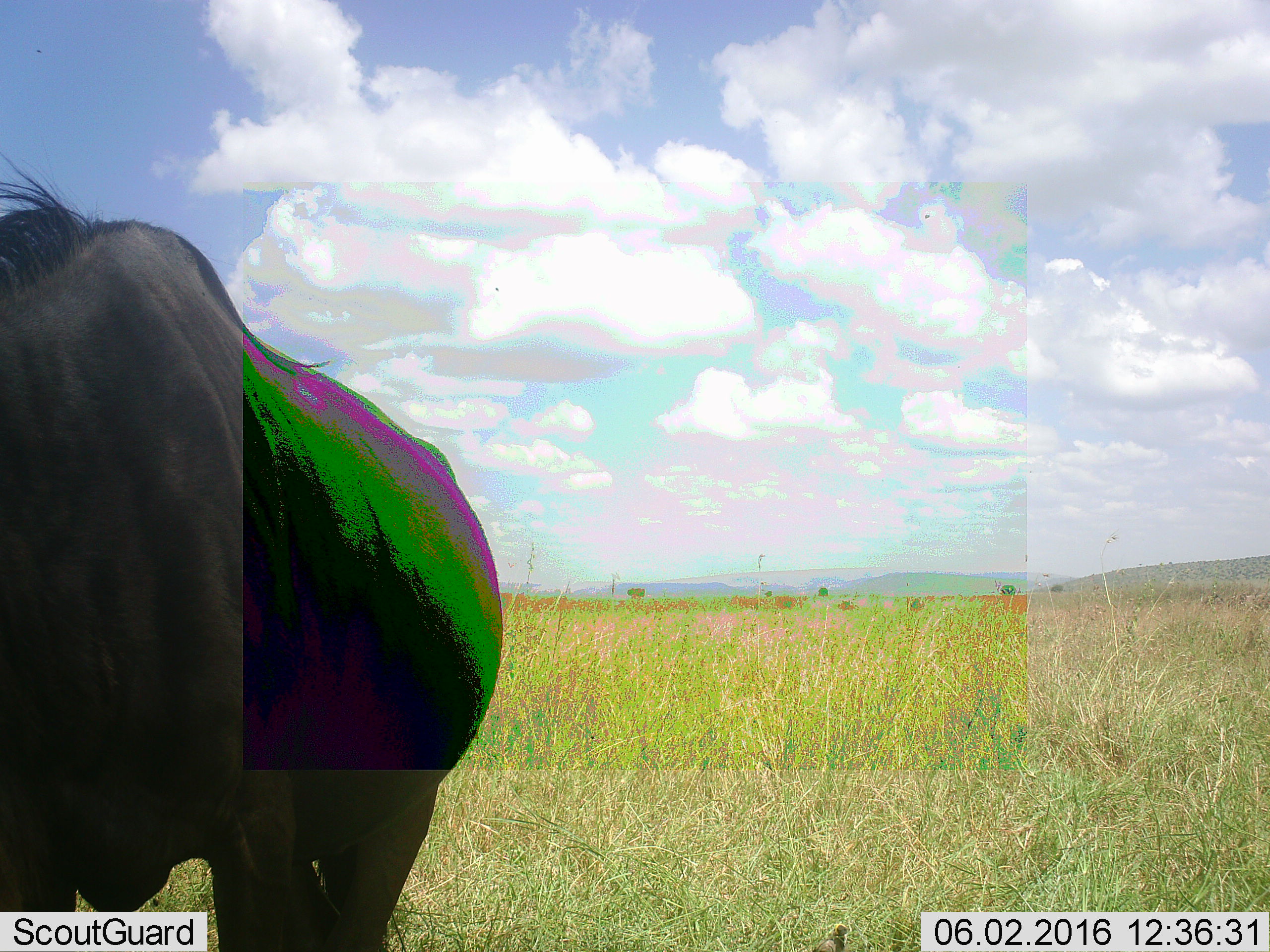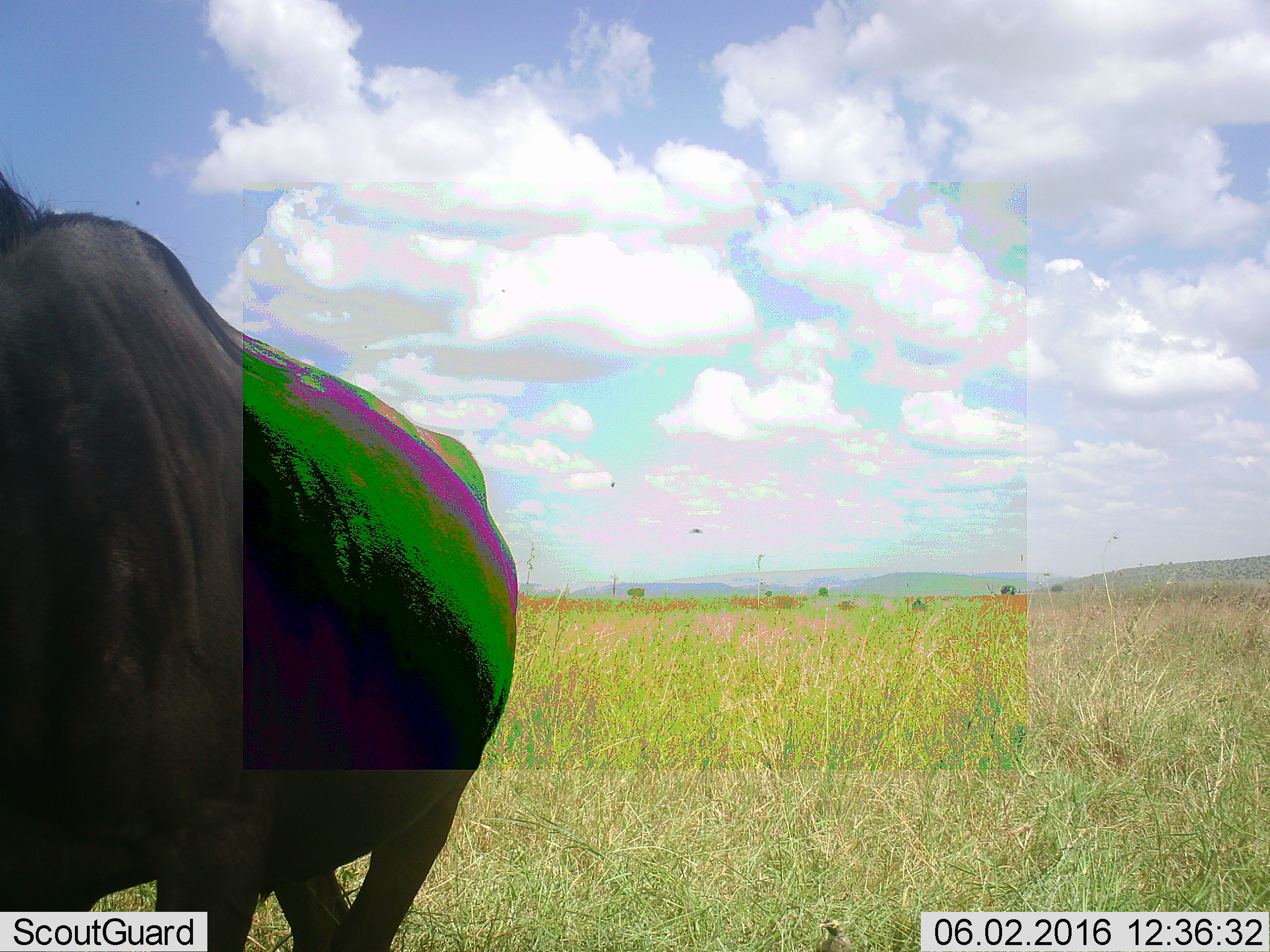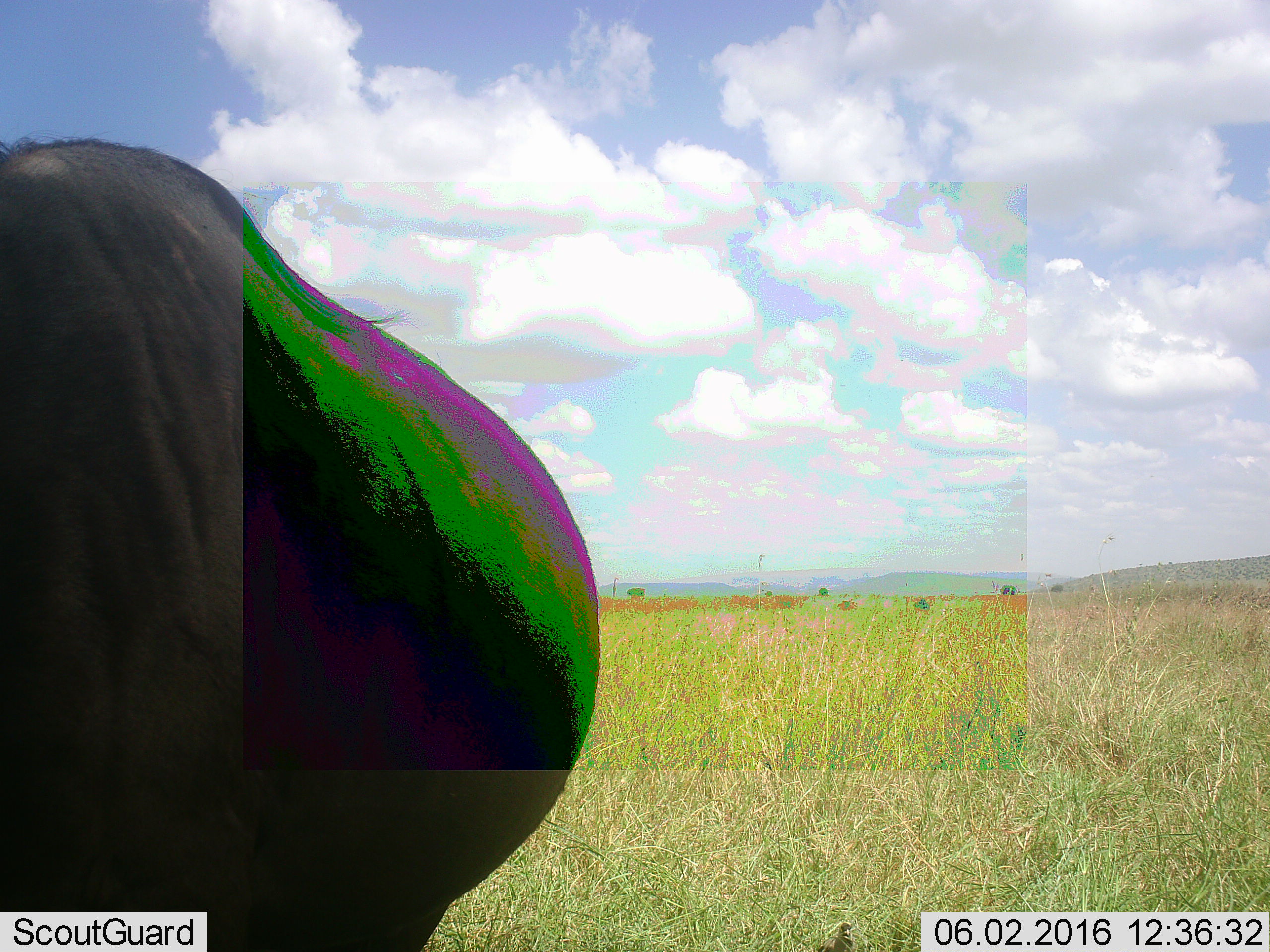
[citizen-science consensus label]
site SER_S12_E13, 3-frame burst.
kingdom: Animalia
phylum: Chordata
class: Mammalia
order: Artiodactyla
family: Bovidae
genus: Connochaetes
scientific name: Connochaetes taurinus taurinus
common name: blue wildebeest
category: wildebeestblue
Wildebeestblue (blue wildebeest) (Connochaetes taurinus taurinus), count 1. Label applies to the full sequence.